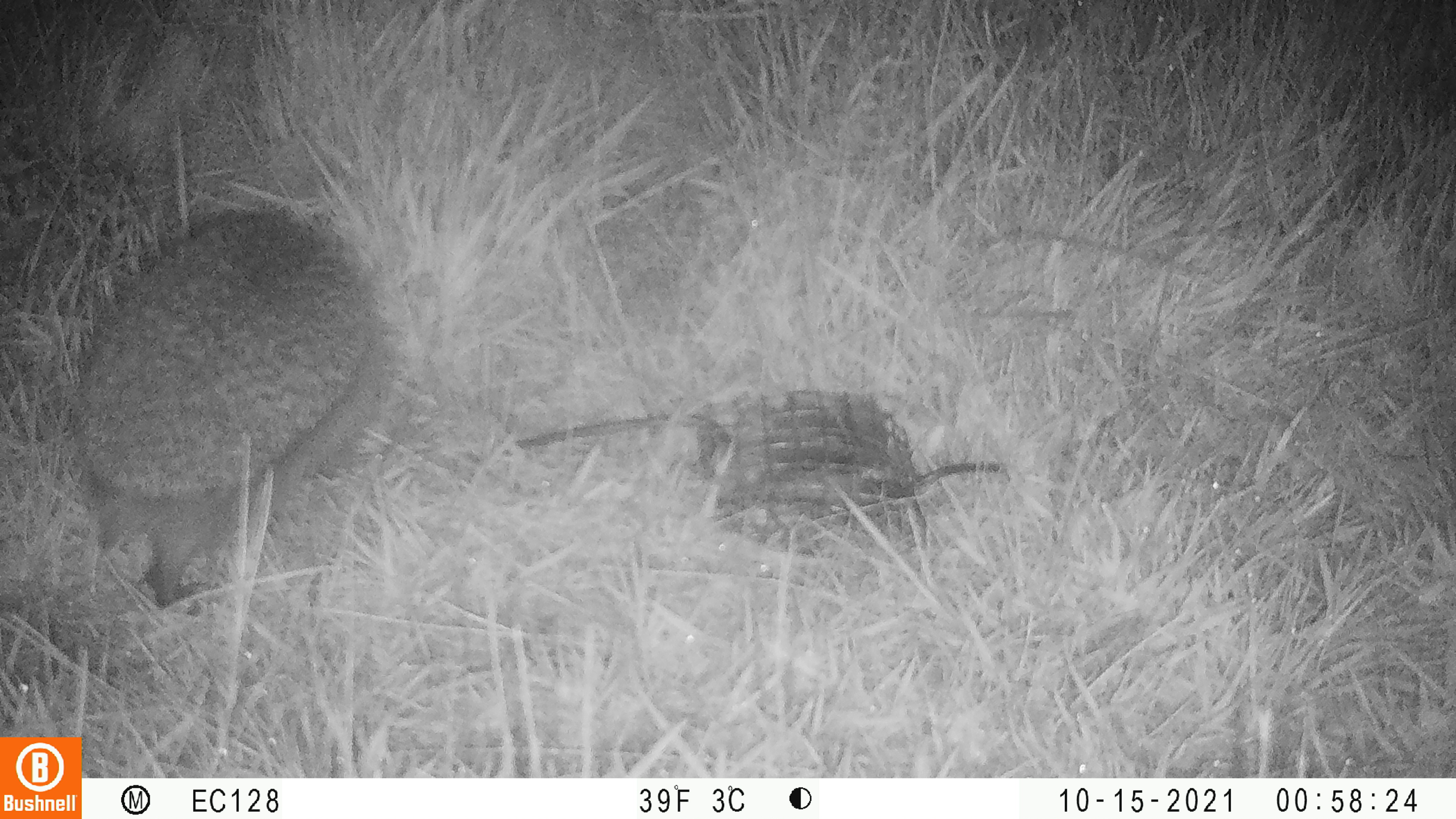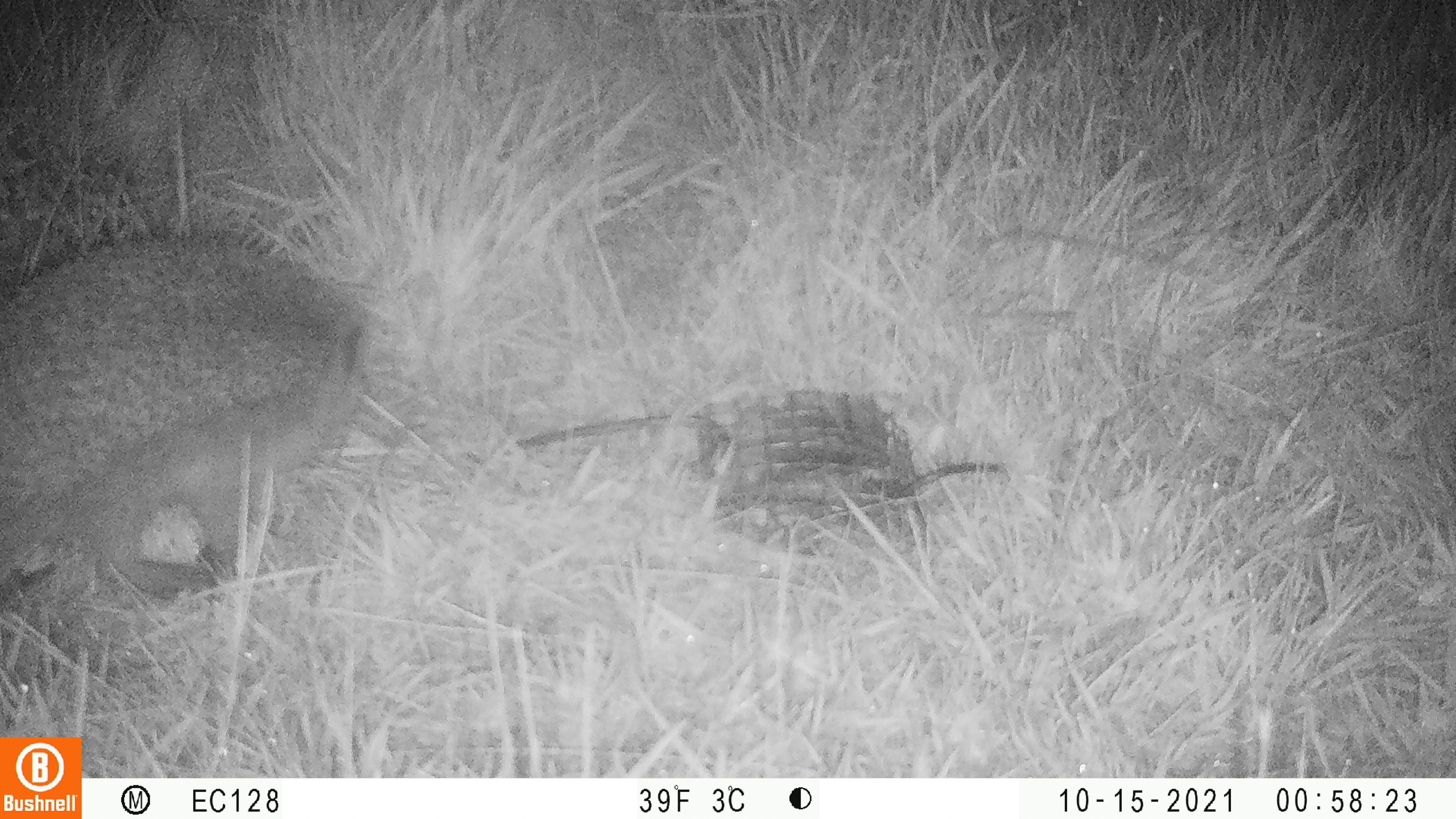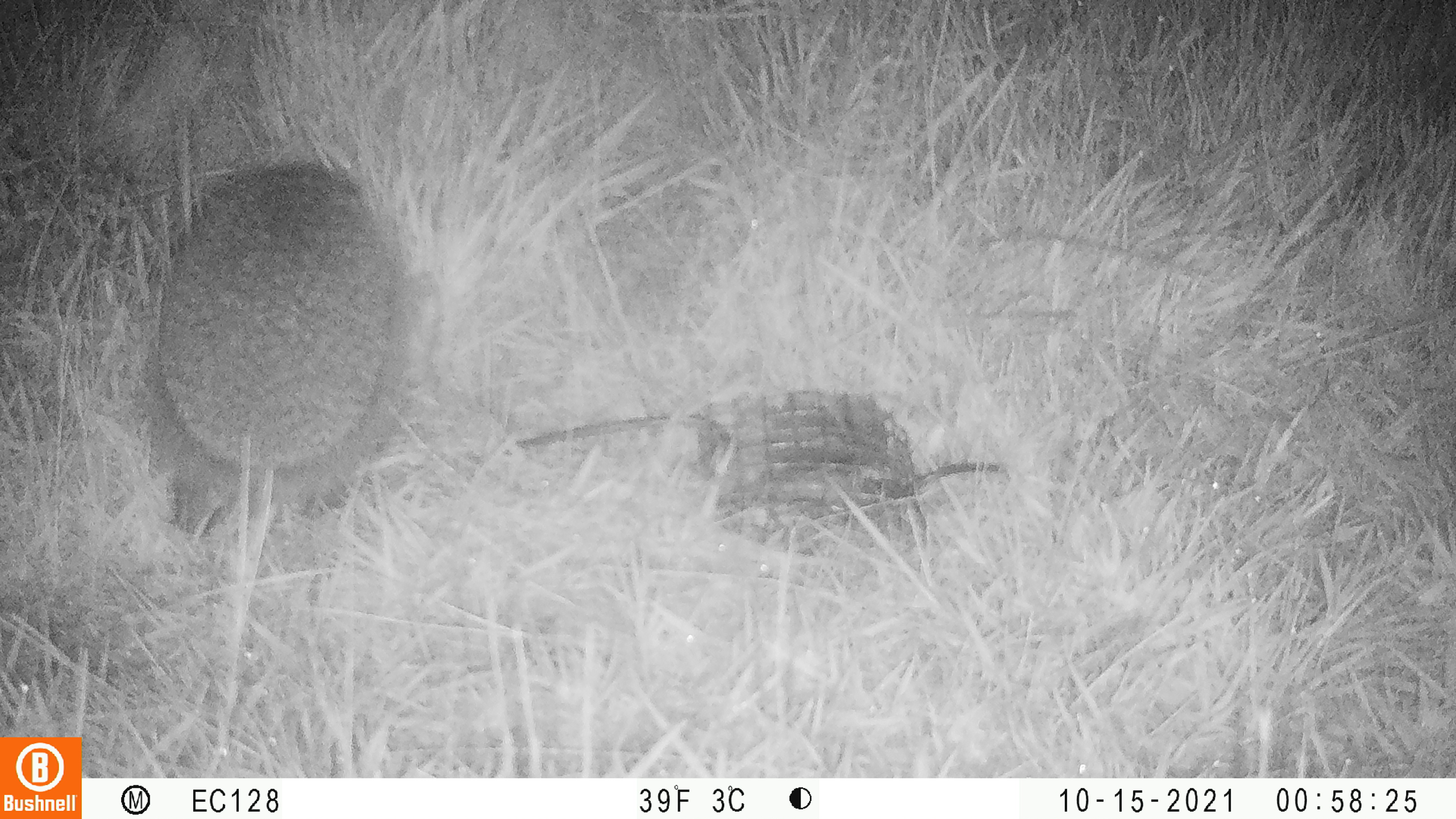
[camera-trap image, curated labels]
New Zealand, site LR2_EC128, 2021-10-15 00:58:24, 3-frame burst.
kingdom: Animalia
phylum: Chordata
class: Mammalia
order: Eulipotyphla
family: Erinaceidae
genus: Erinaceus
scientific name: Erinaceus europaeus europaeus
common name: european hedgehog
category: hedgehog